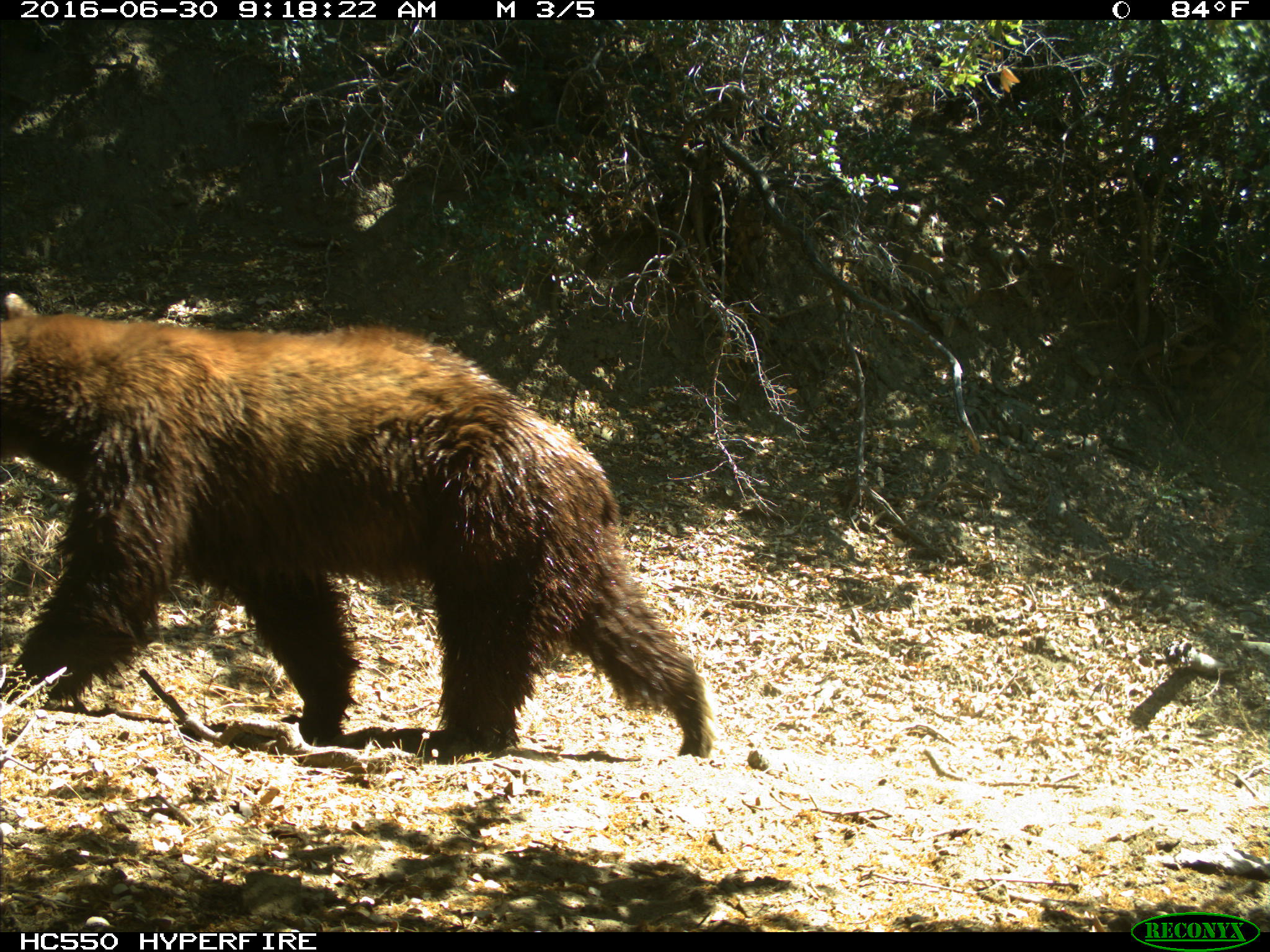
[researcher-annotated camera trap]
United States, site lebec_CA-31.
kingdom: Animalia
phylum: Chordata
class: Mammalia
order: Carnivora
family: Ursidae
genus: Ursus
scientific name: Ursus americanus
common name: american black bear